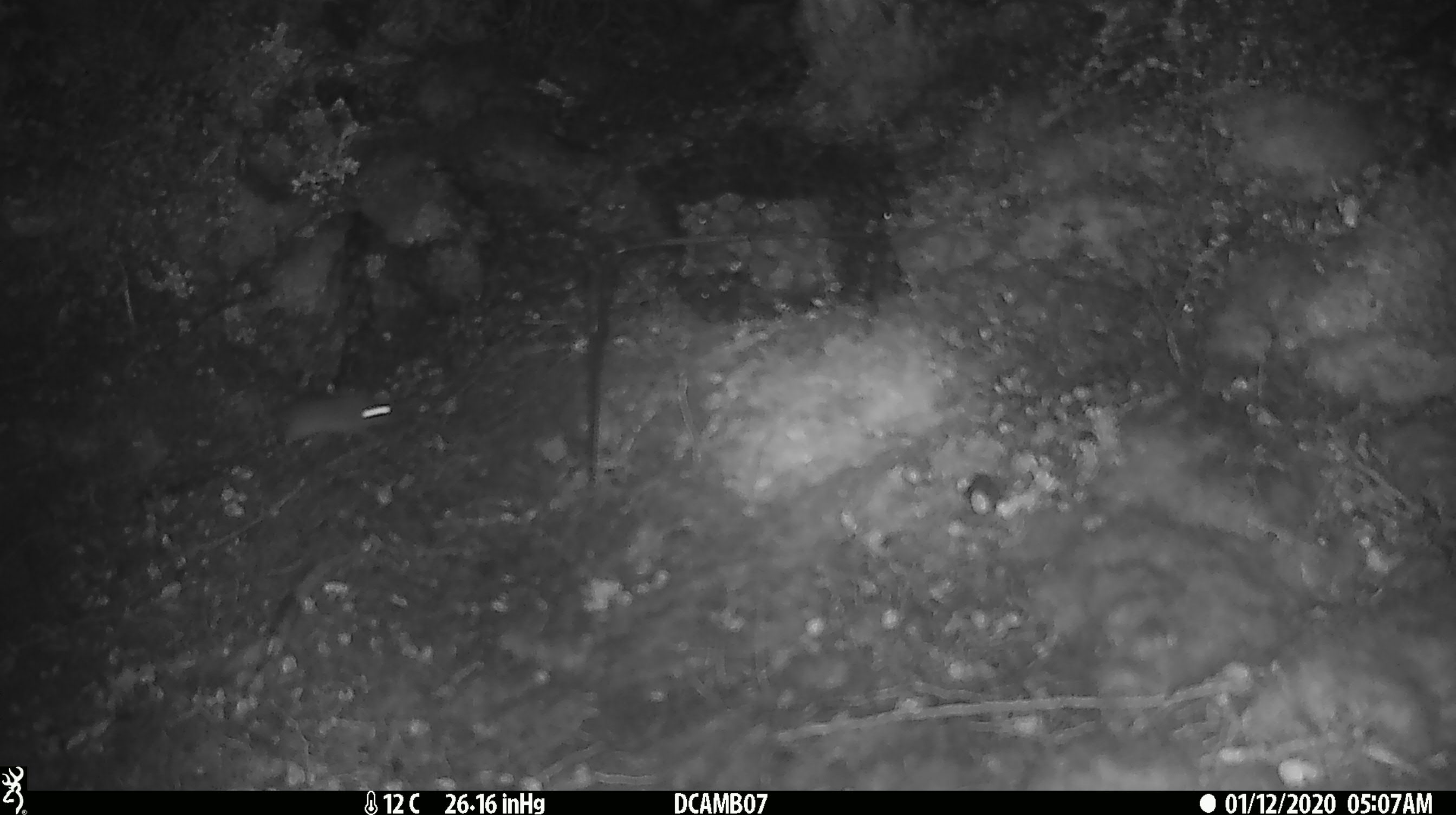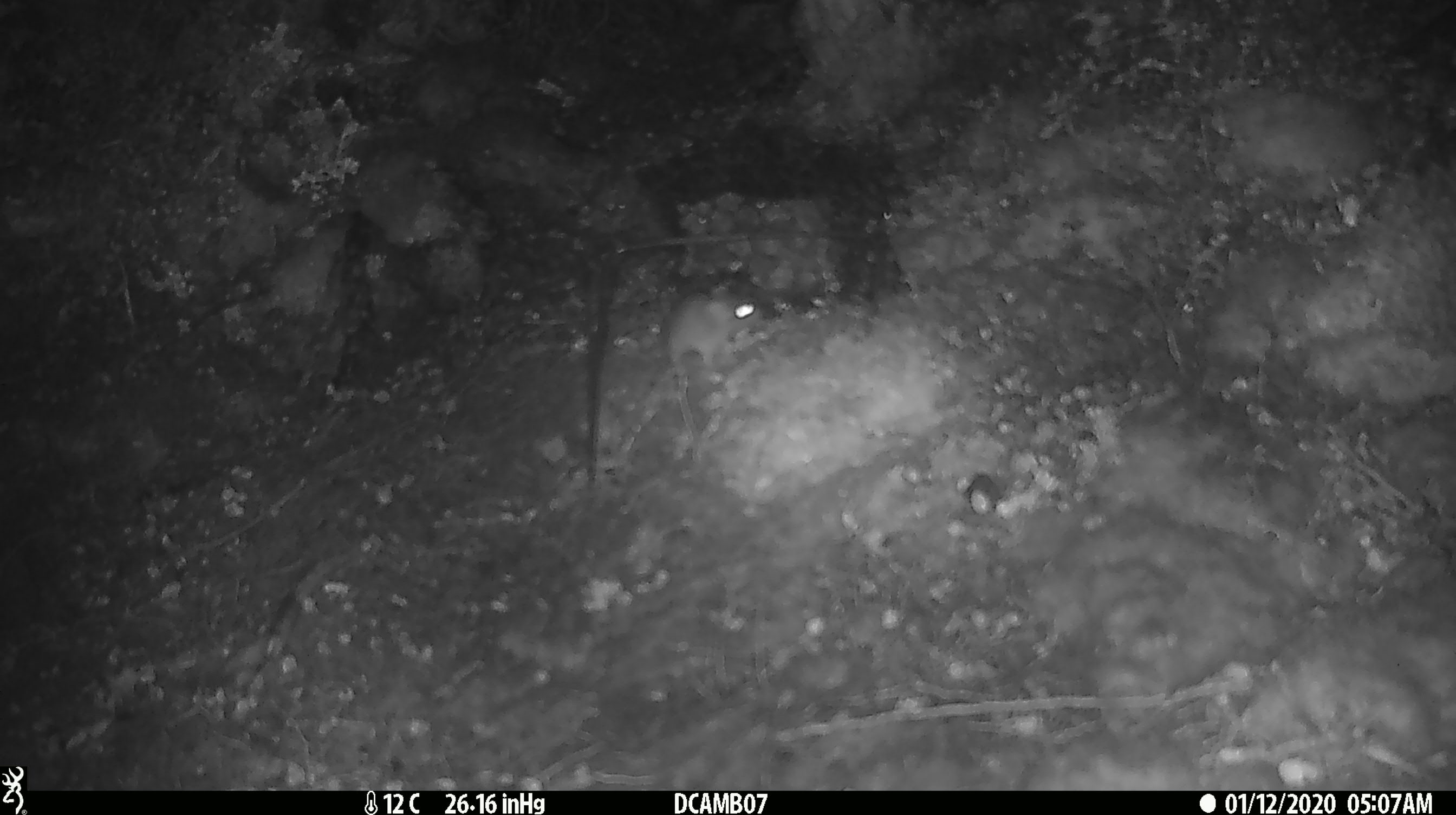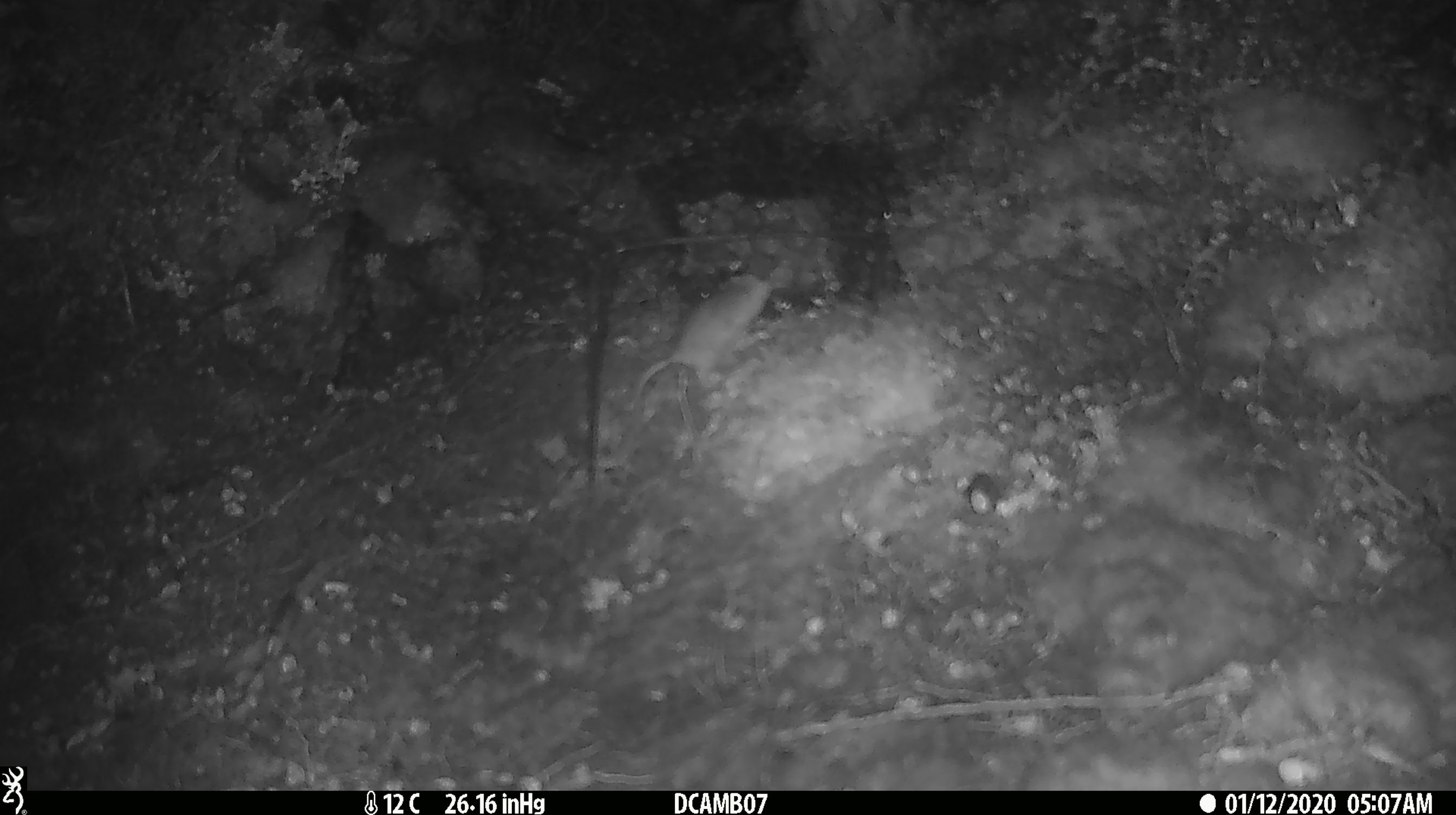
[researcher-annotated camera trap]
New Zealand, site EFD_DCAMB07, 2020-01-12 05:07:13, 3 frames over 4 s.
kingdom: Animalia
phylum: Chordata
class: Mammalia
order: Rodentia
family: Muridae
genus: Mus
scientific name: Mus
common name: mouse